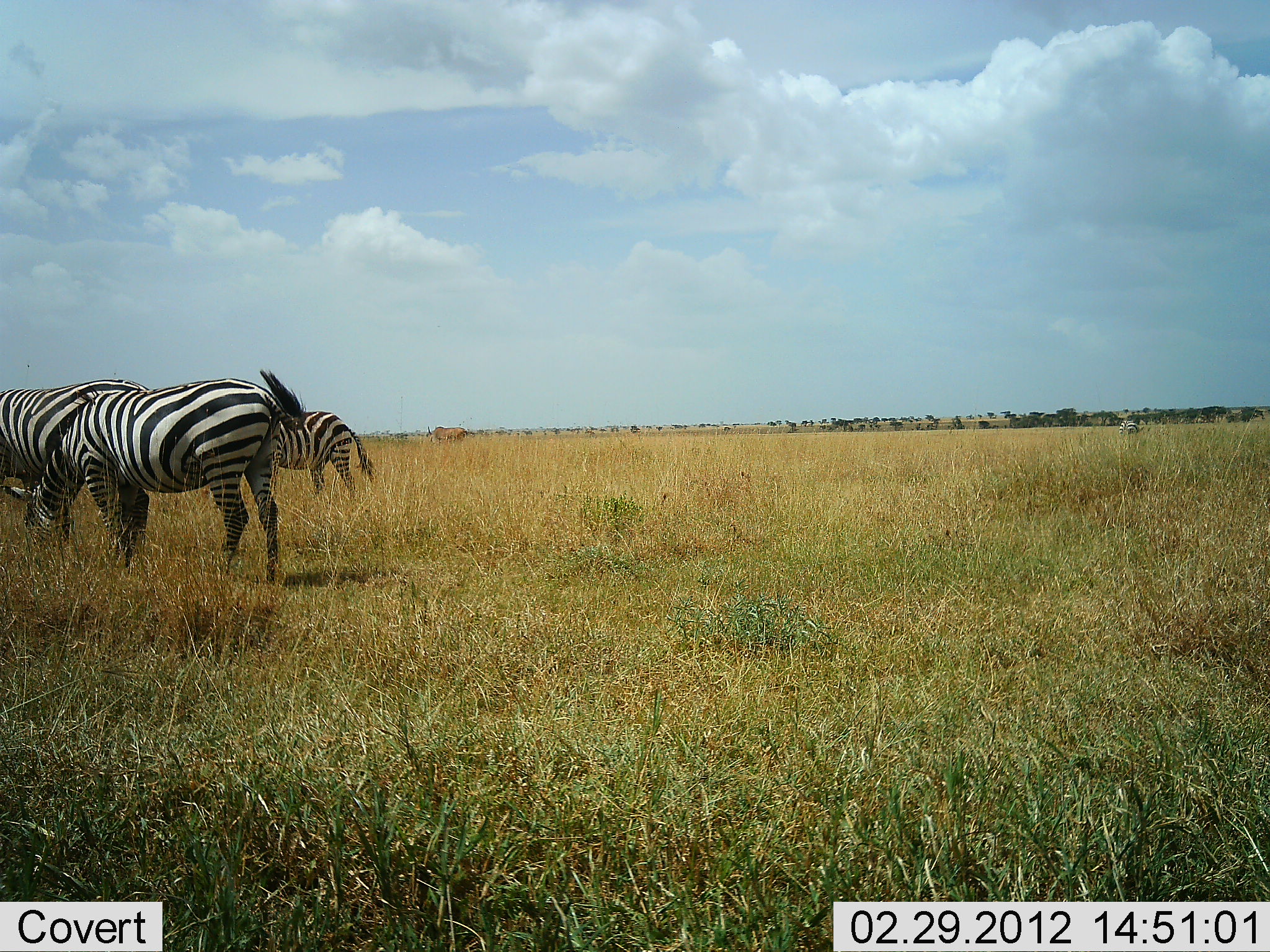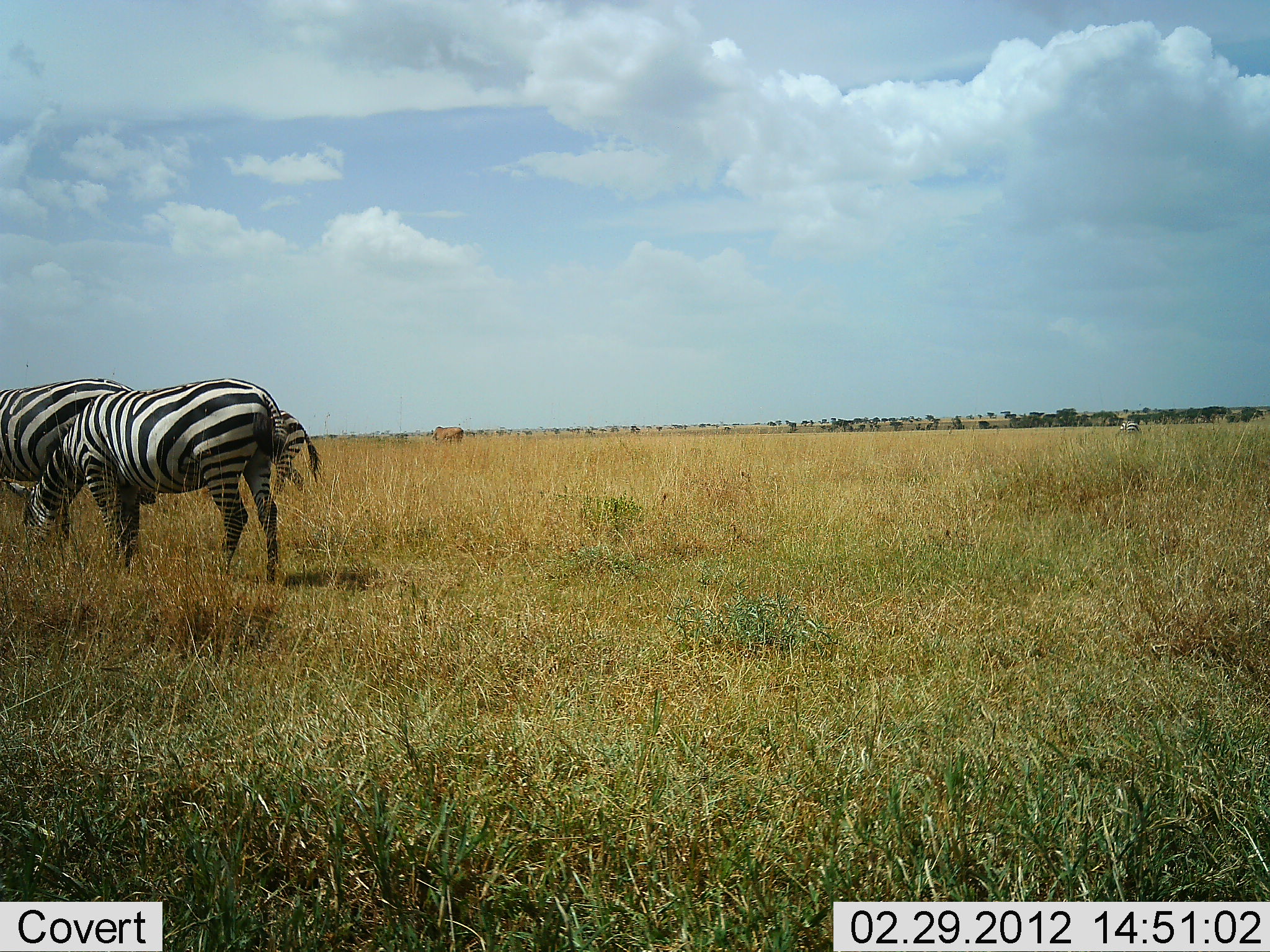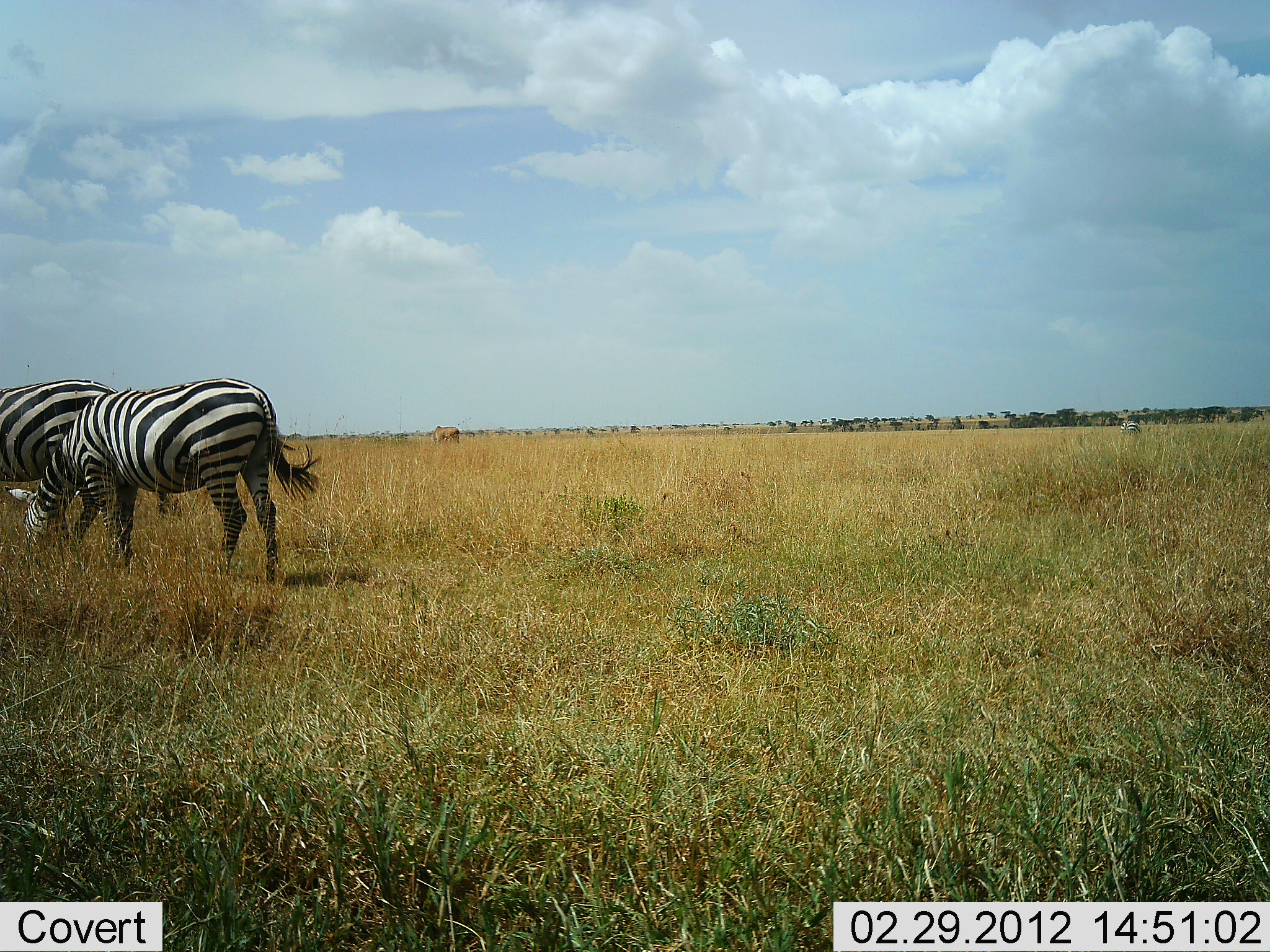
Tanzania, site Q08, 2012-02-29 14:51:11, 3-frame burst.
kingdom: Animalia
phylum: Chordata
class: Mammalia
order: Perissodactyla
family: Equidae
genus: Equus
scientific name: Equus quagga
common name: plains zebra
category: zebra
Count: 3.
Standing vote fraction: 44%.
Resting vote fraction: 0%.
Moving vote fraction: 50%.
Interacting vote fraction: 0%.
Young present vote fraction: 0%.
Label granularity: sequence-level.